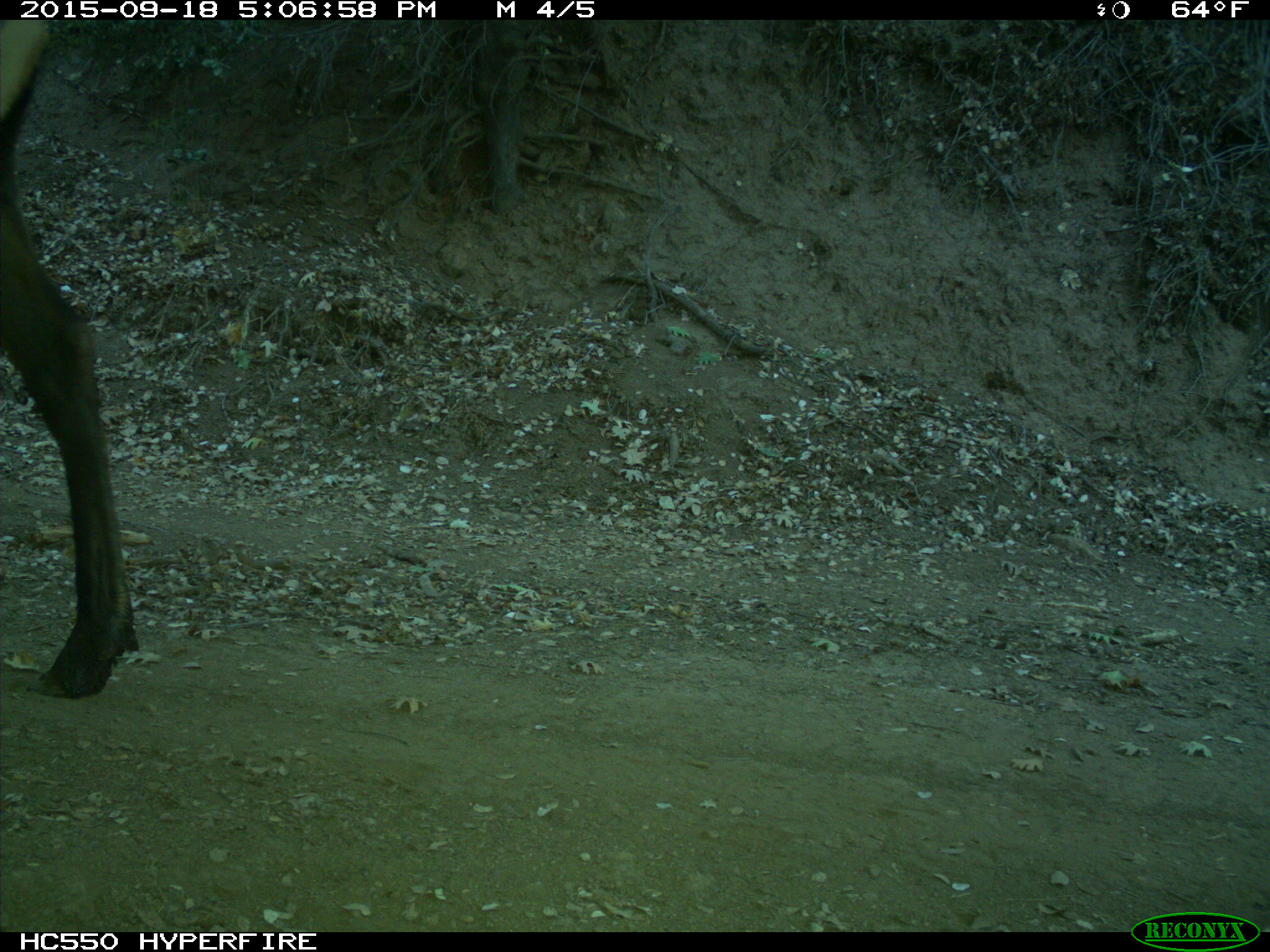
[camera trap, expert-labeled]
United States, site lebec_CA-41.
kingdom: Animalia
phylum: Chordata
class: Mammalia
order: Artiodactyla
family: Cervidae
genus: Cervus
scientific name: Cervus canadensis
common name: elk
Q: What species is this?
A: Cervus canadensis (elk).